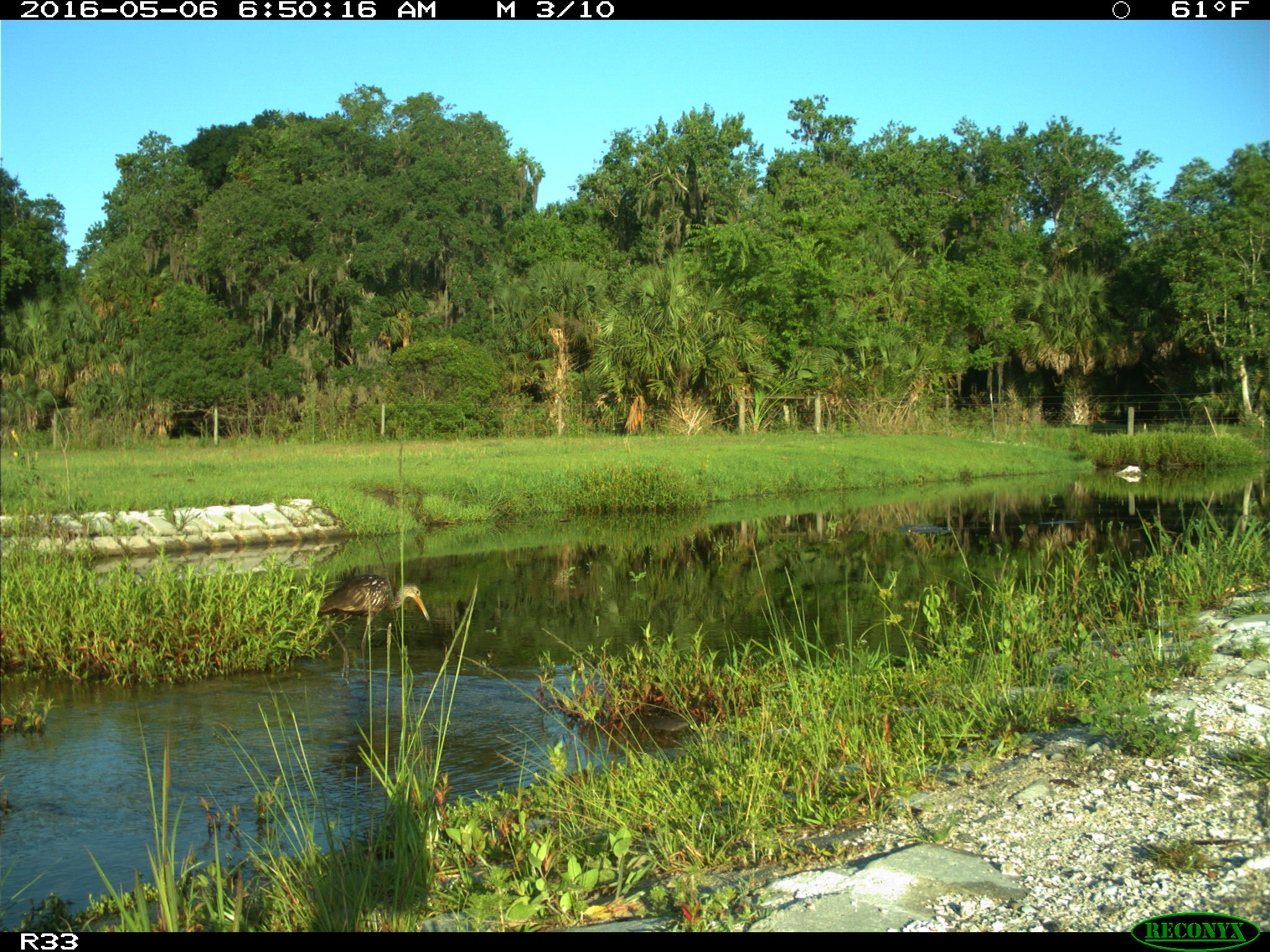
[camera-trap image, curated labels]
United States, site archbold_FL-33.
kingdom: Animalia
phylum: Chordata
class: Aves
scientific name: Aves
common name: birds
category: unidentified bird